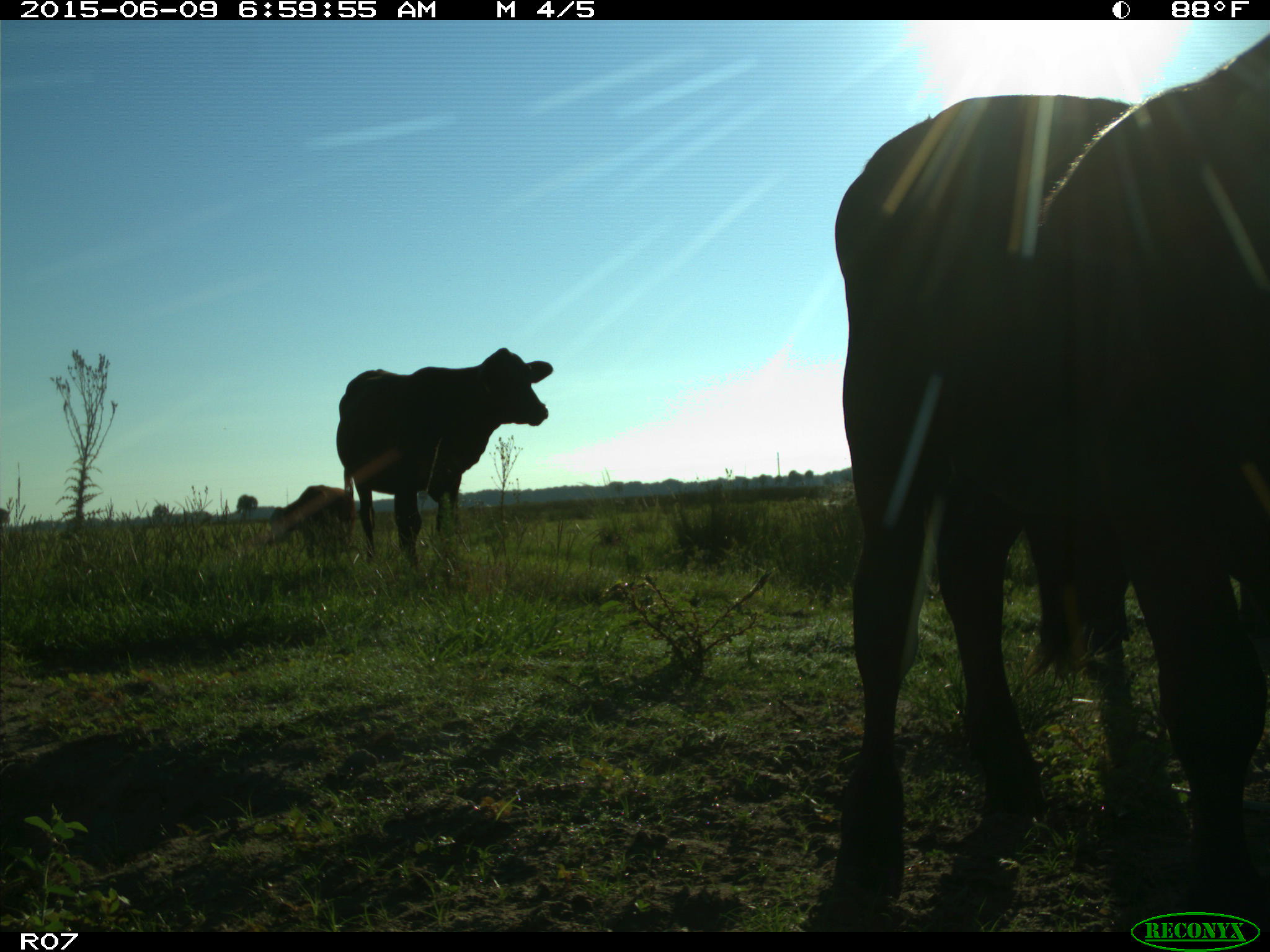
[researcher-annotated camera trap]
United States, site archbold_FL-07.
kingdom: Animalia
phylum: Chordata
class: Mammalia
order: Artiodactyla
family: Bovidae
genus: Bos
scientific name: Bos taurus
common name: domestic cow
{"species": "Bos taurus (domestic cow)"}